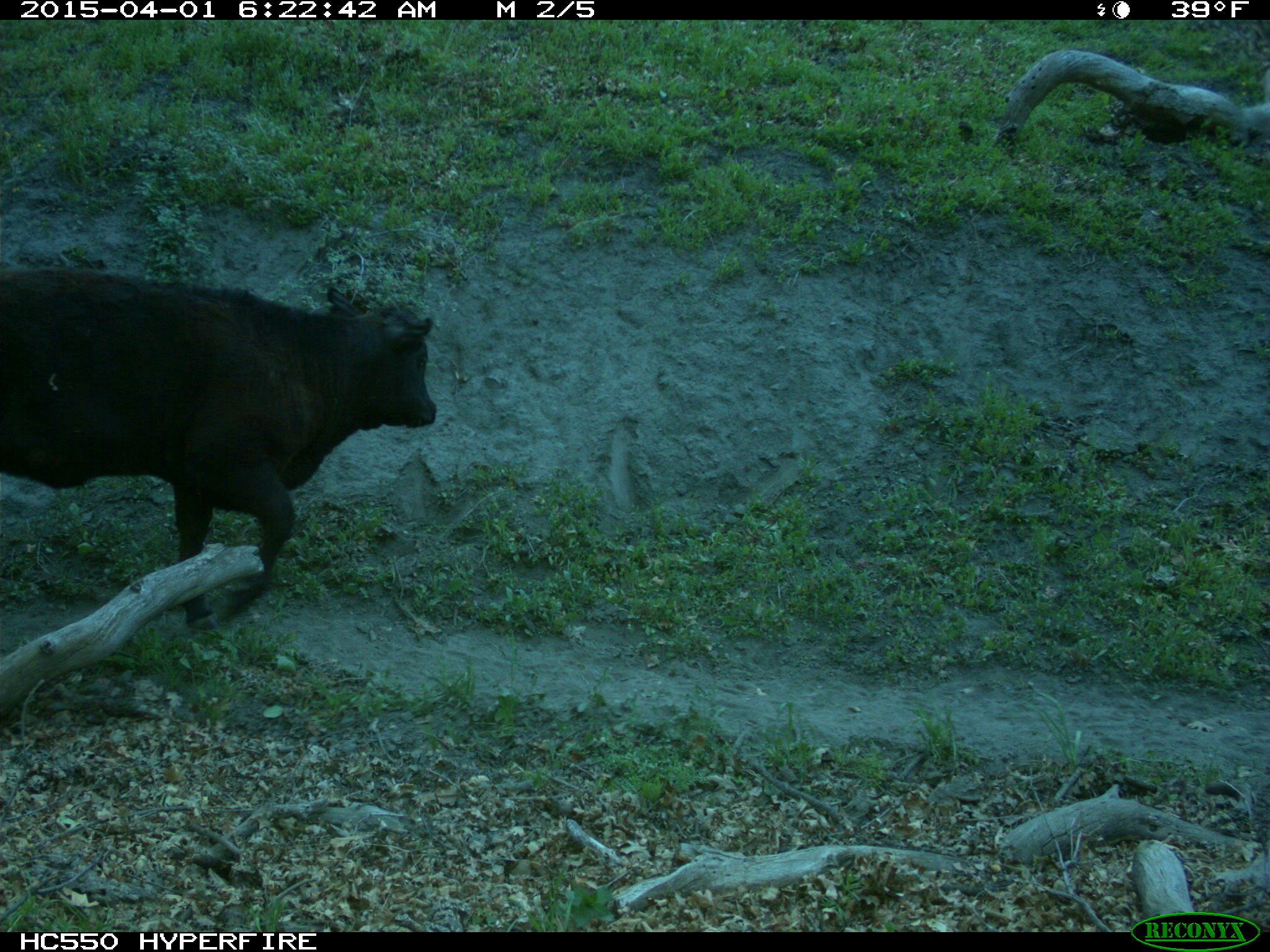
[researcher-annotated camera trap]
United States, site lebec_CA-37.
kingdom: Animalia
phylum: Chordata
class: Mammalia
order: Artiodactyla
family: Bovidae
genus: Bos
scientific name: Bos taurus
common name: domestic cow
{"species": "Bos taurus (domestic cow)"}